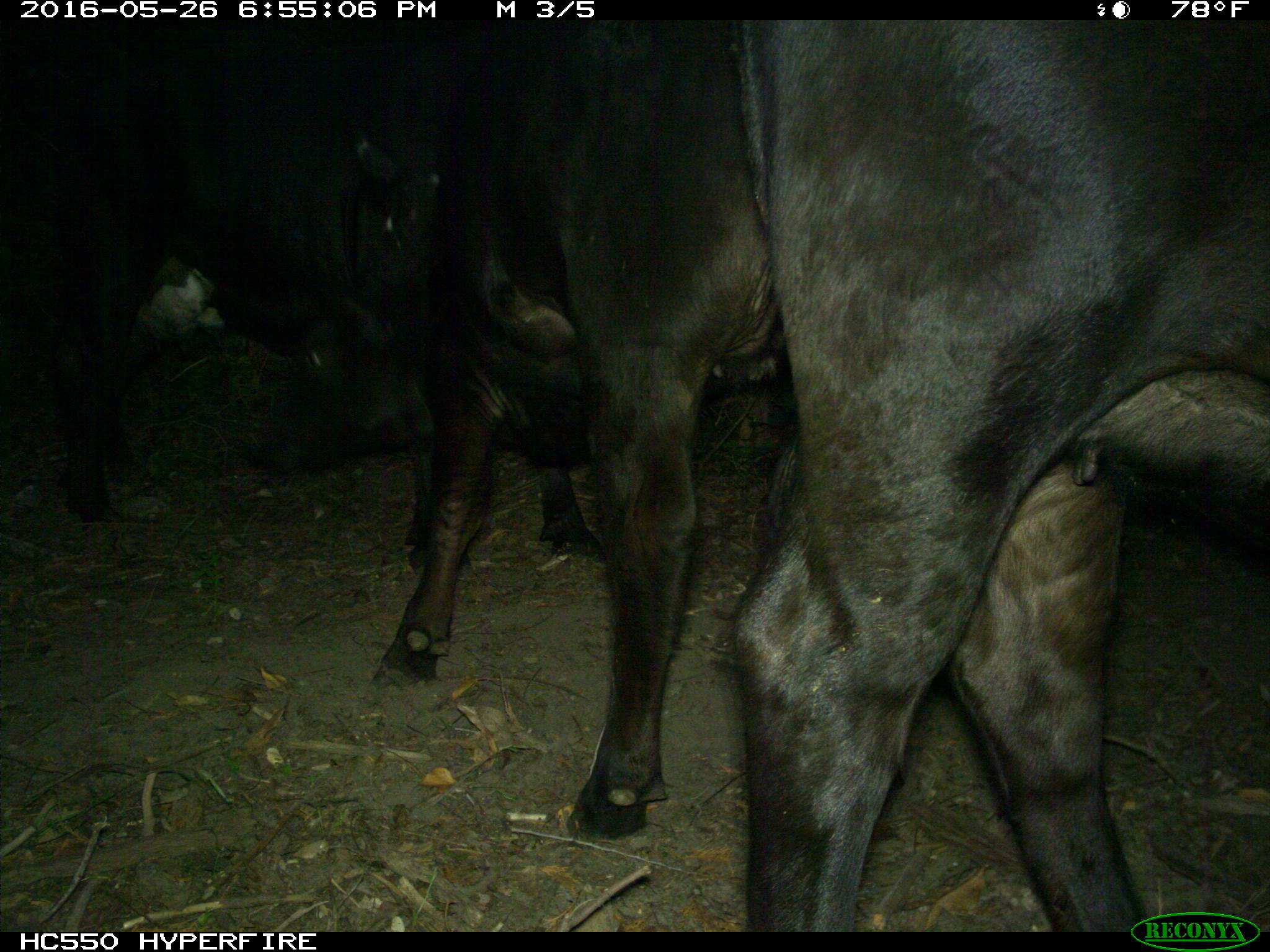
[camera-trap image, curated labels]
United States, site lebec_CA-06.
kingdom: Animalia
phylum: Chordata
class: Mammalia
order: Artiodactyla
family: Bovidae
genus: Bos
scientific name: Bos taurus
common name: domestic cow